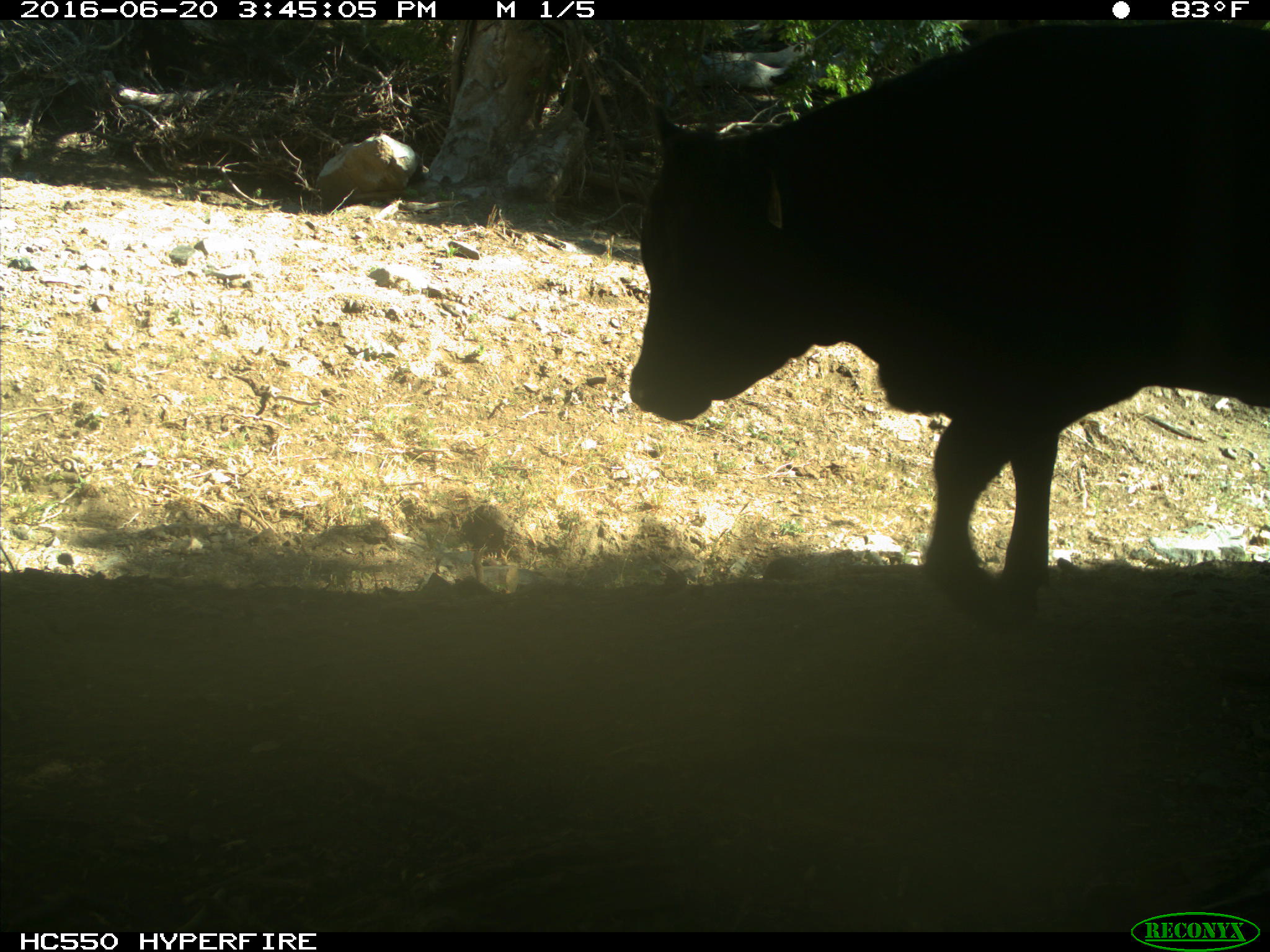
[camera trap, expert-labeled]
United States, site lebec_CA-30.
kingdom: Animalia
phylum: Chordata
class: Mammalia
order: Artiodactyla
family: Bovidae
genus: Bos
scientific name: Bos taurus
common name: domestic cow